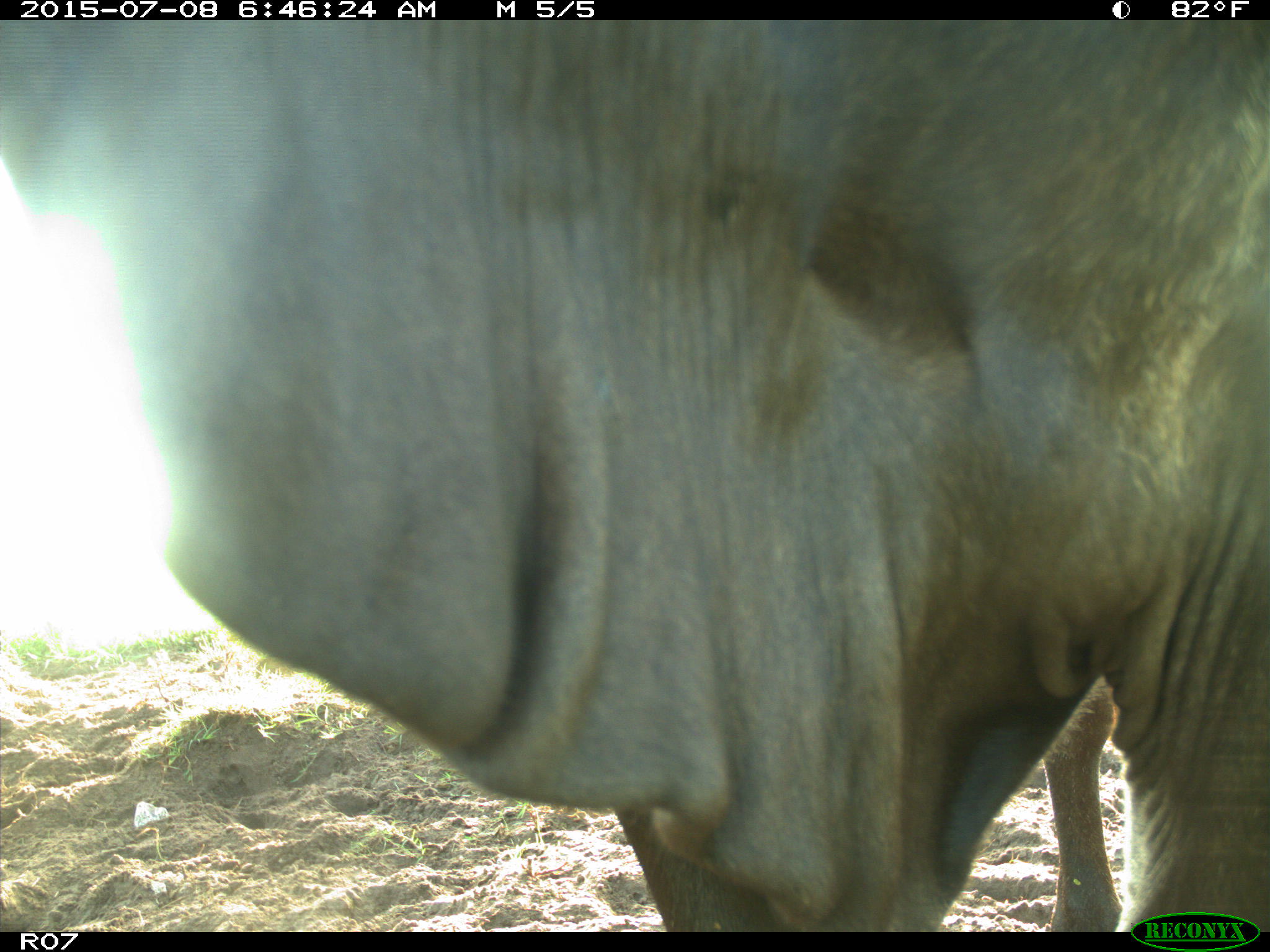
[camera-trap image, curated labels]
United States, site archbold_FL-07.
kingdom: Animalia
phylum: Chordata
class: Mammalia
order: Artiodactyla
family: Bovidae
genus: Bos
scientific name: Bos taurus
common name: domestic cow